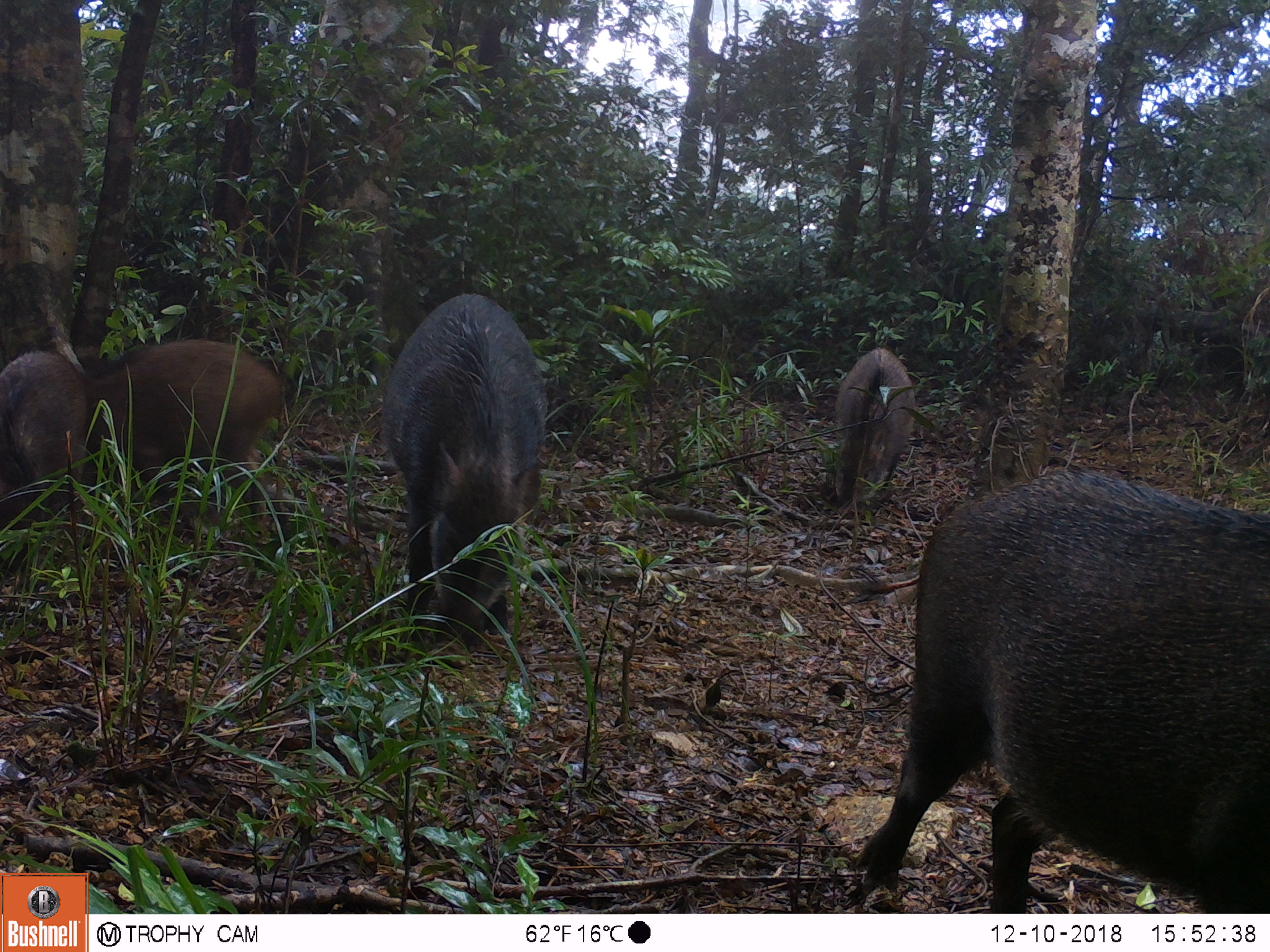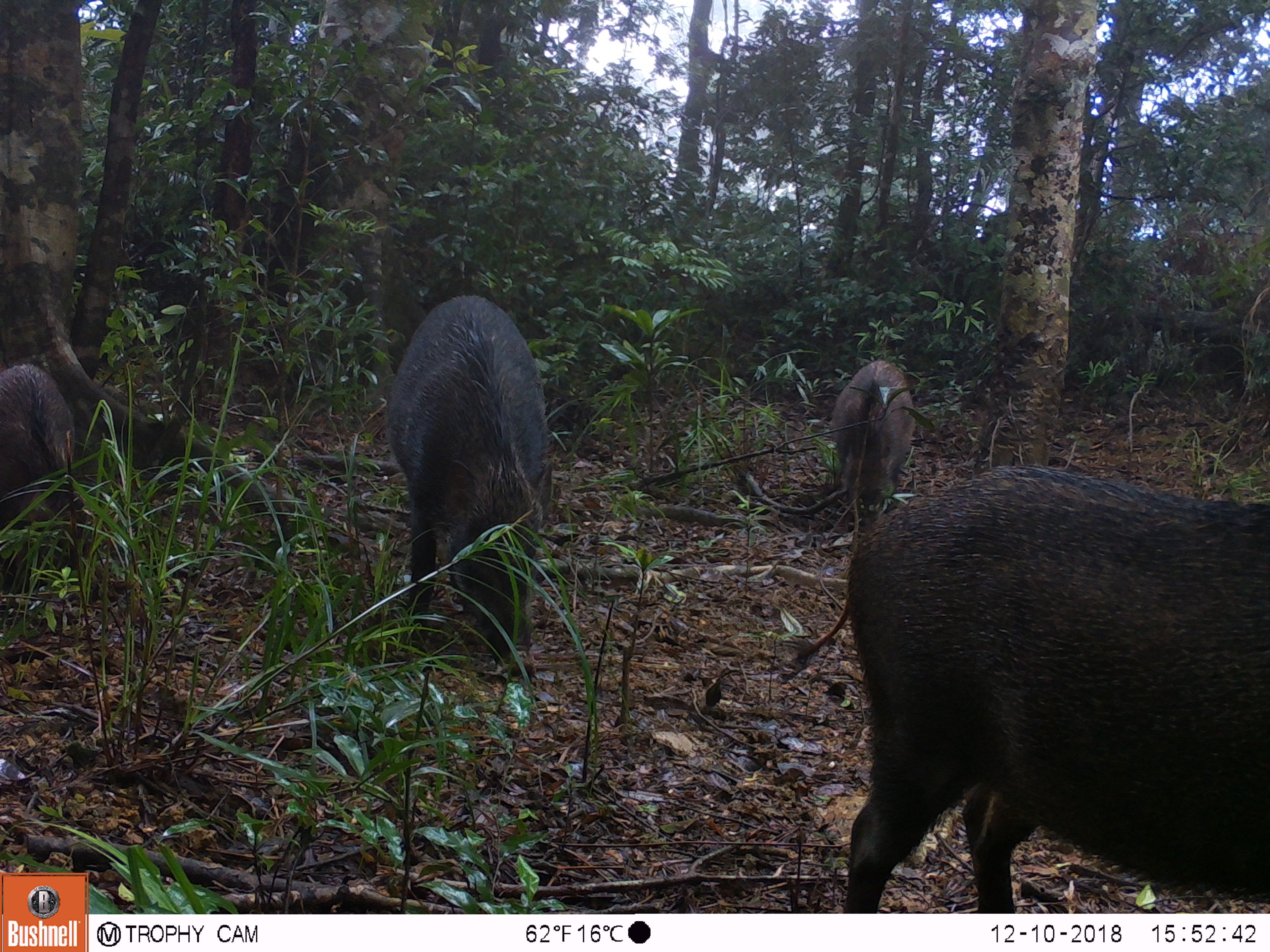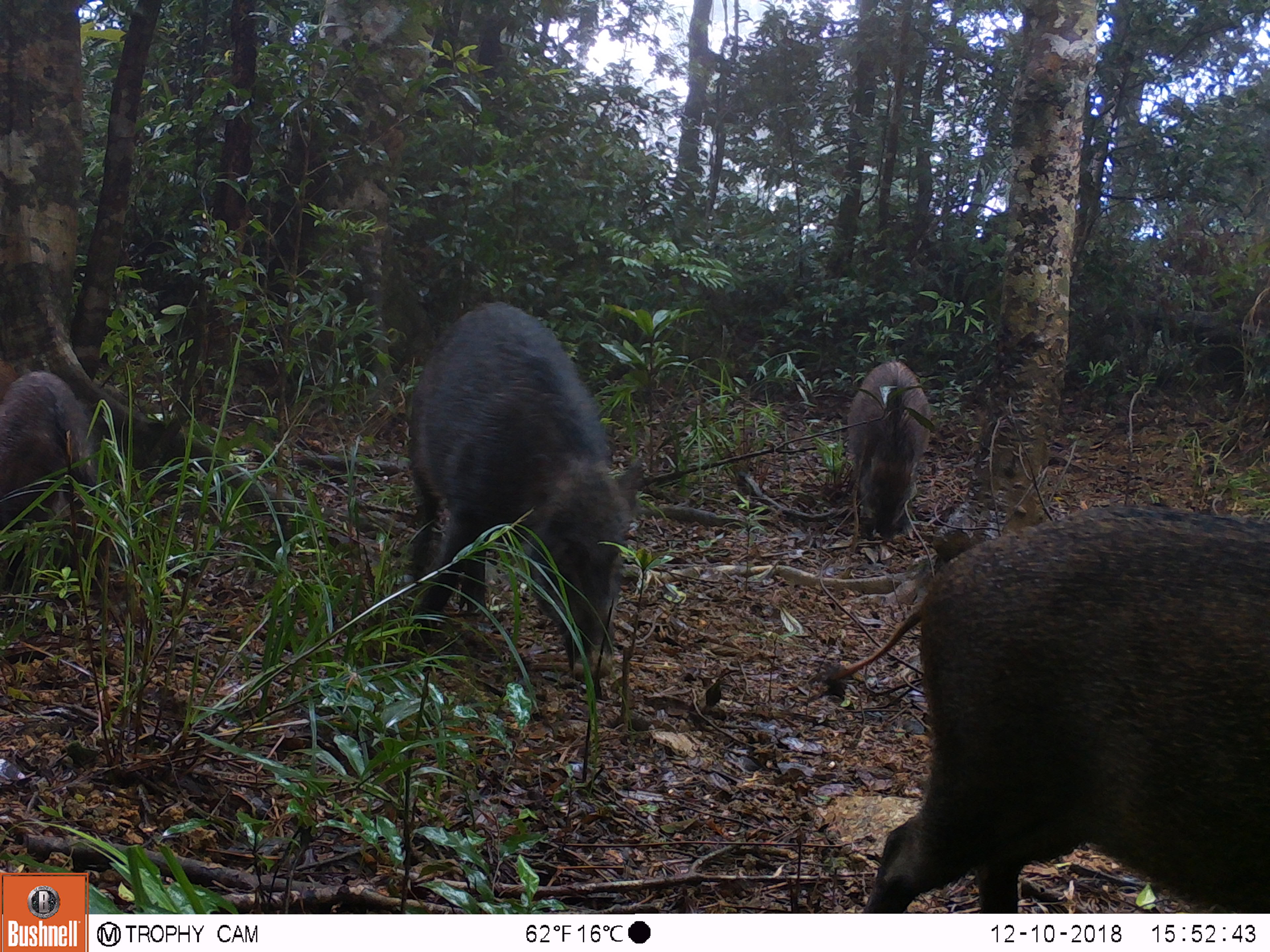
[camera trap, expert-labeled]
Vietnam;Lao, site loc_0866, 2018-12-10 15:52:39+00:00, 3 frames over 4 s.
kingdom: Animalia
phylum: Chordata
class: Mammalia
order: Artiodactyla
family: Suidae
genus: Sus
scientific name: Sus scrofa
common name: eurasian wild pig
Eurasian wild pig (Sus scrofa). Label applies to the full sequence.